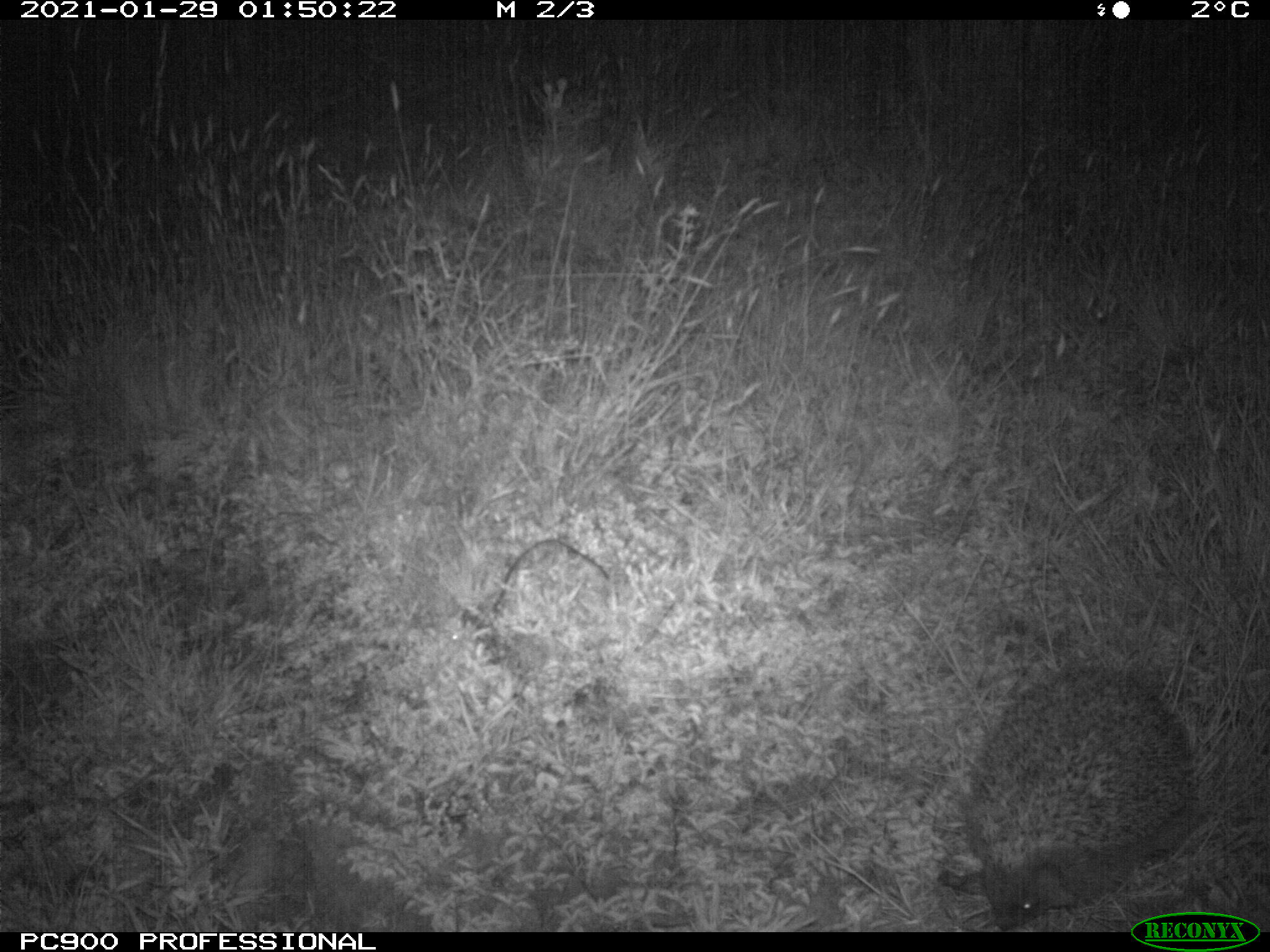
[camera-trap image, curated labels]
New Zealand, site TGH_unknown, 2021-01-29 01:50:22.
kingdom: Animalia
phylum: Chordata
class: Mammalia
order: Eulipotyphla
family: Erinaceidae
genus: Erinaceus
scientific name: Erinaceus europaeus europaeus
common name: european hedgehog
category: hedgehog